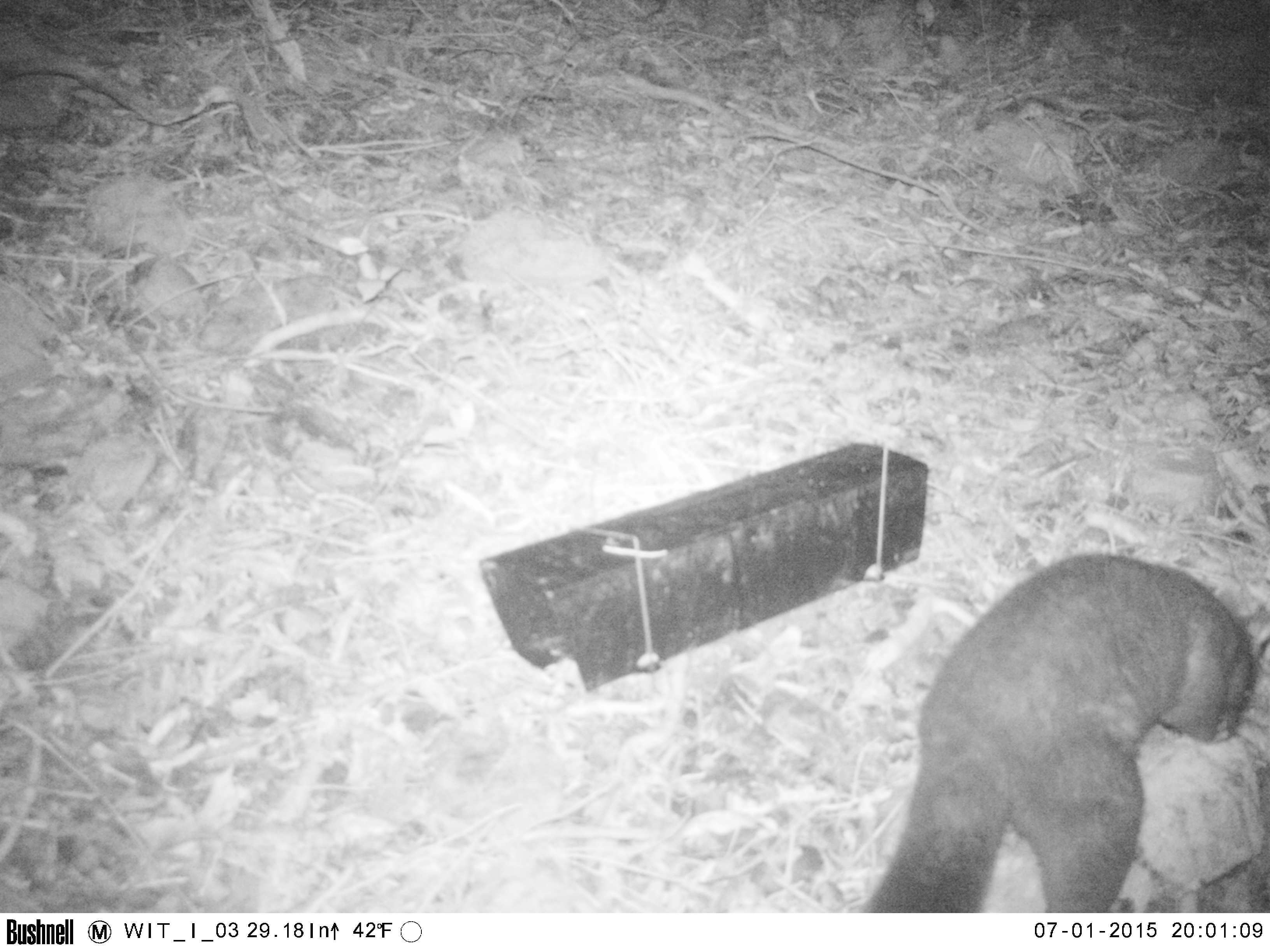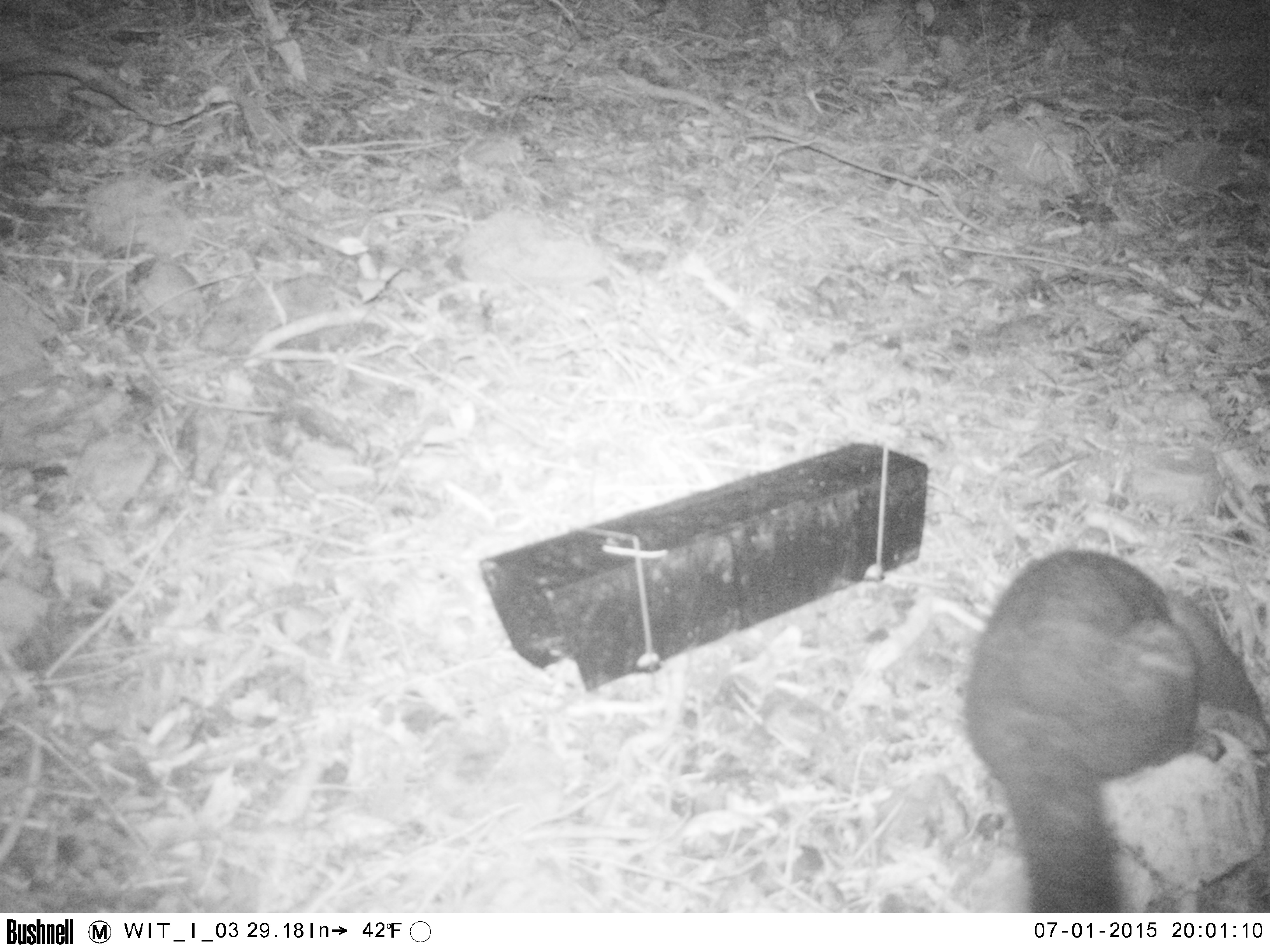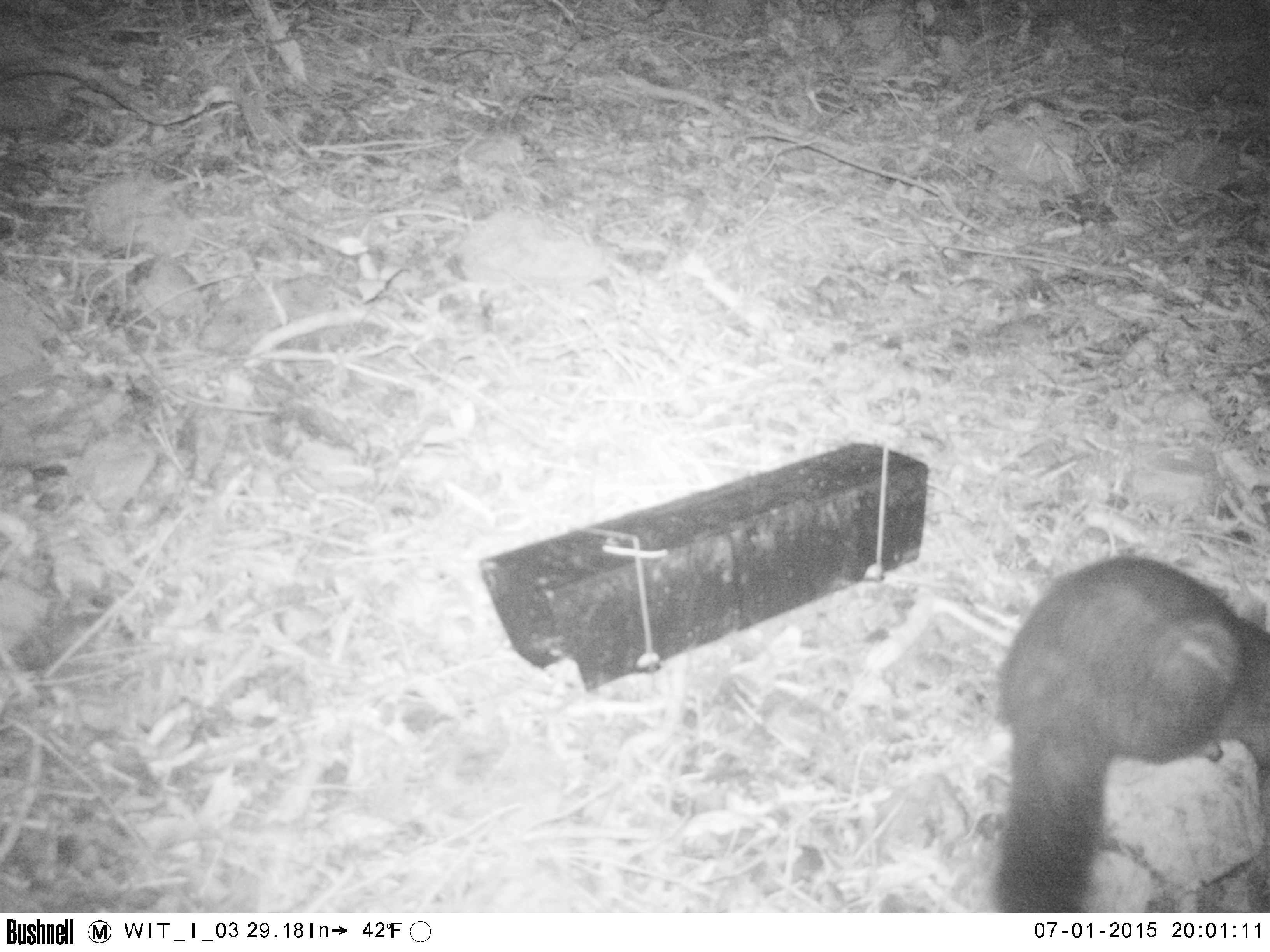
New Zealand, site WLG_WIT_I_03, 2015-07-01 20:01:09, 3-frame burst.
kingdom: Animalia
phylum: Chordata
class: Mammalia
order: Diprotodontia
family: Phalangeridae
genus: Trichosurus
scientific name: Trichosurus vulpecula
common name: common brushtail possum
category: possum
Possum (common brushtail possum) (Trichosurus vulpecula).